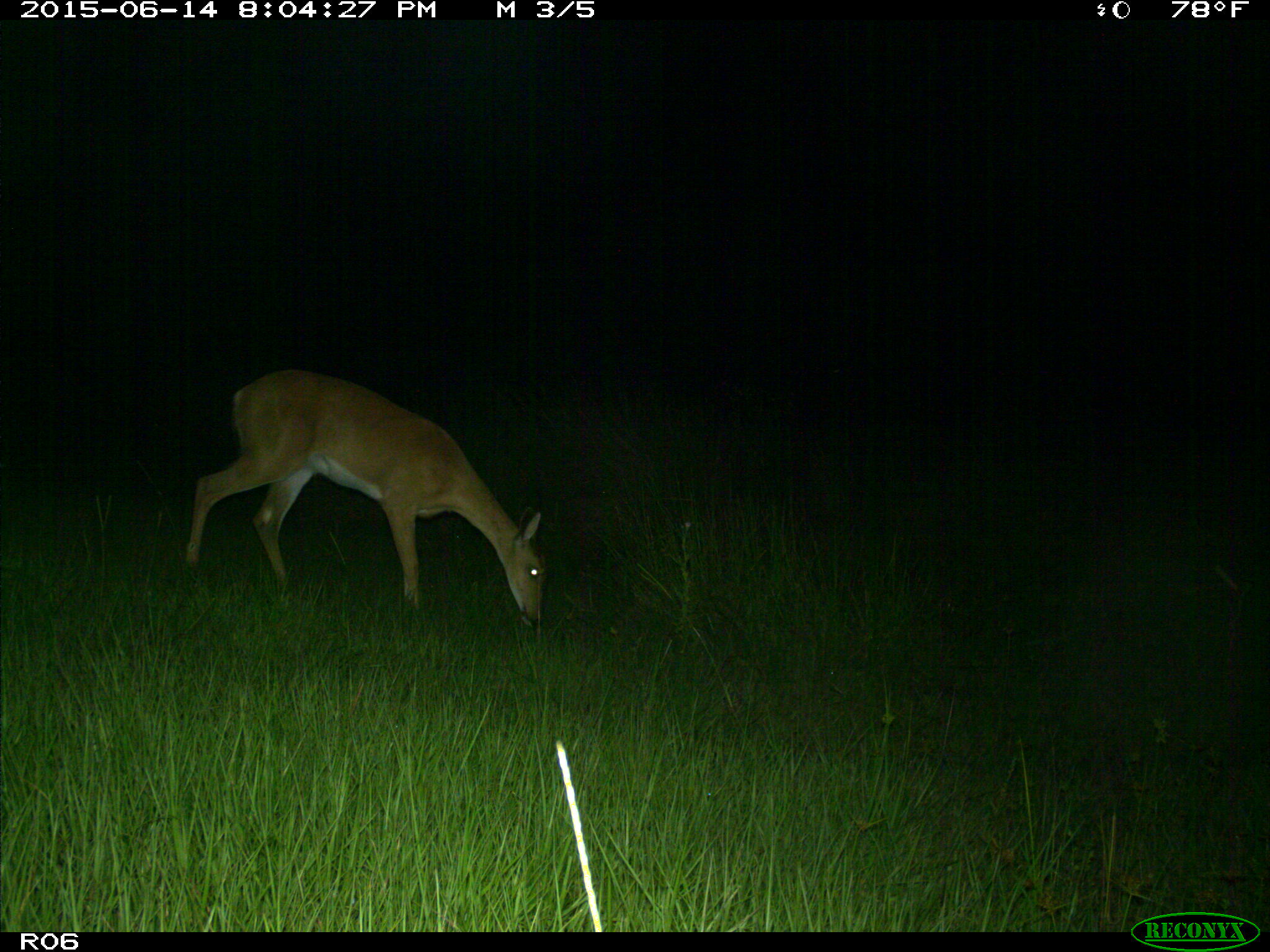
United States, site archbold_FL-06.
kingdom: Animalia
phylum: Chordata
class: Mammalia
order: Artiodactyla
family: Cervidae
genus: Odocoileus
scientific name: Odocoileus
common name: deer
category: unidentified deer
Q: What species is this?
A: Unidentified deer (deer) (Odocoileus).